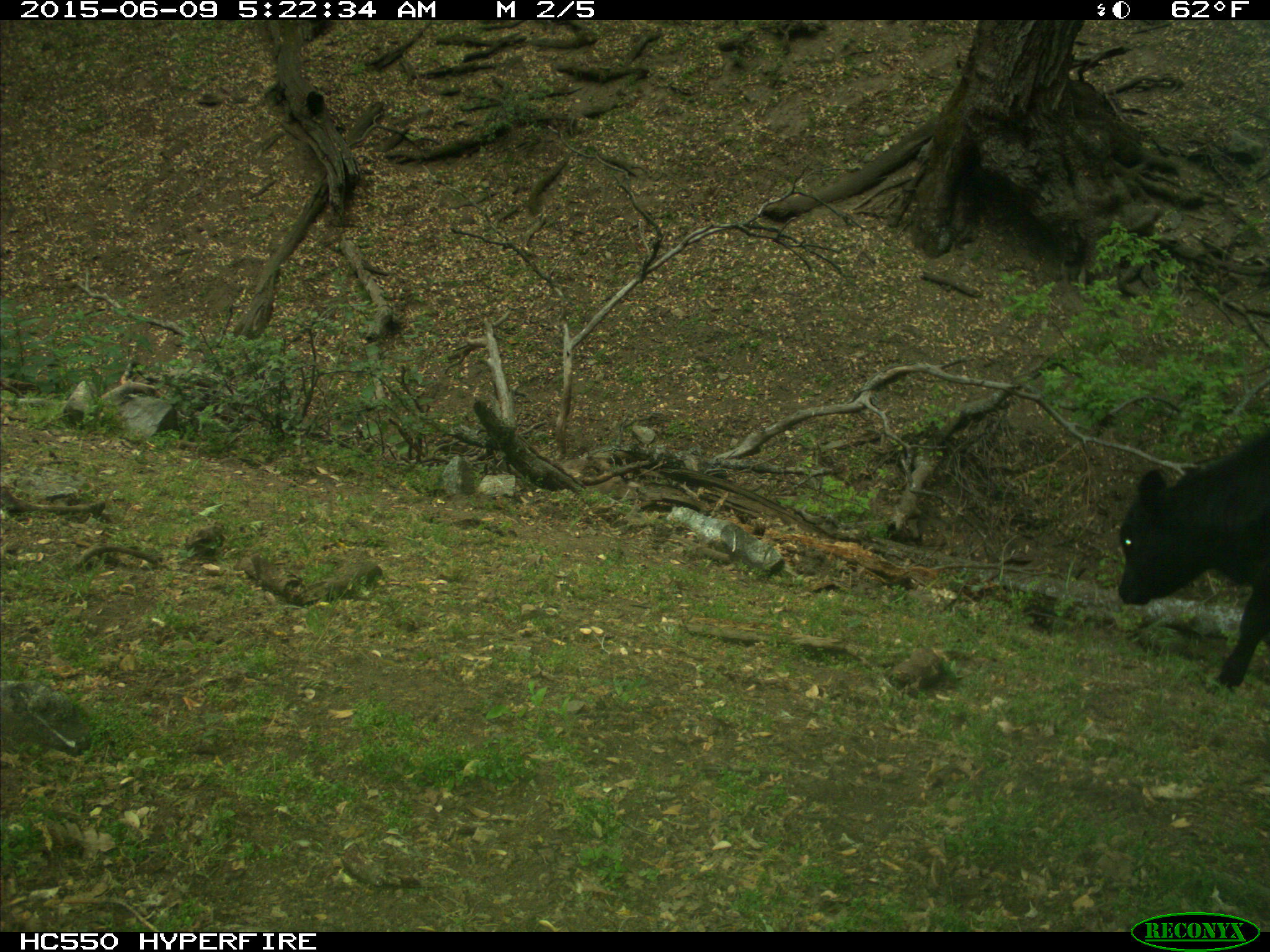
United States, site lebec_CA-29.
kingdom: Animalia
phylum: Chordata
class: Mammalia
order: Artiodactyla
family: Bovidae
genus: Bos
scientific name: Bos taurus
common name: domestic cow